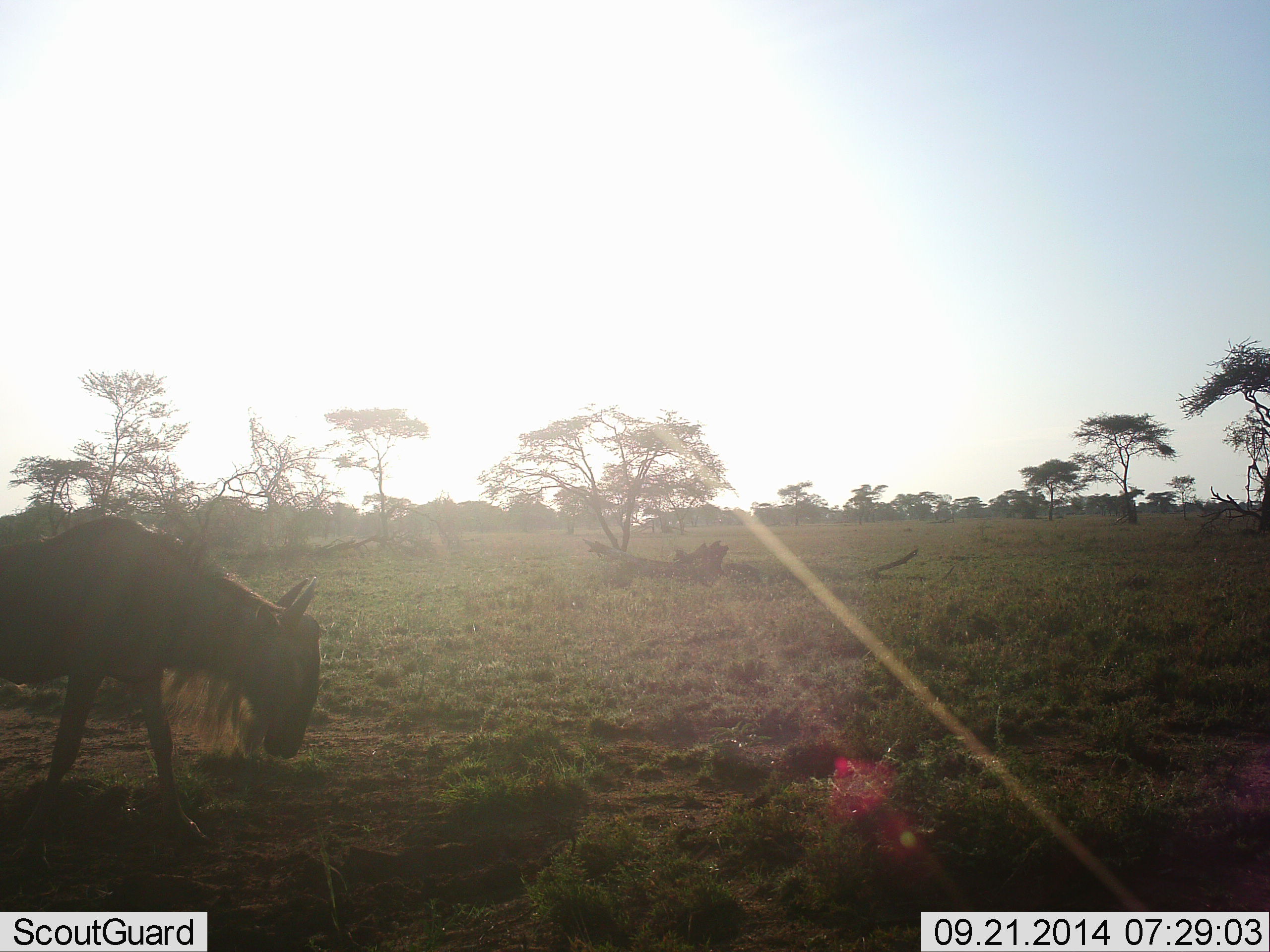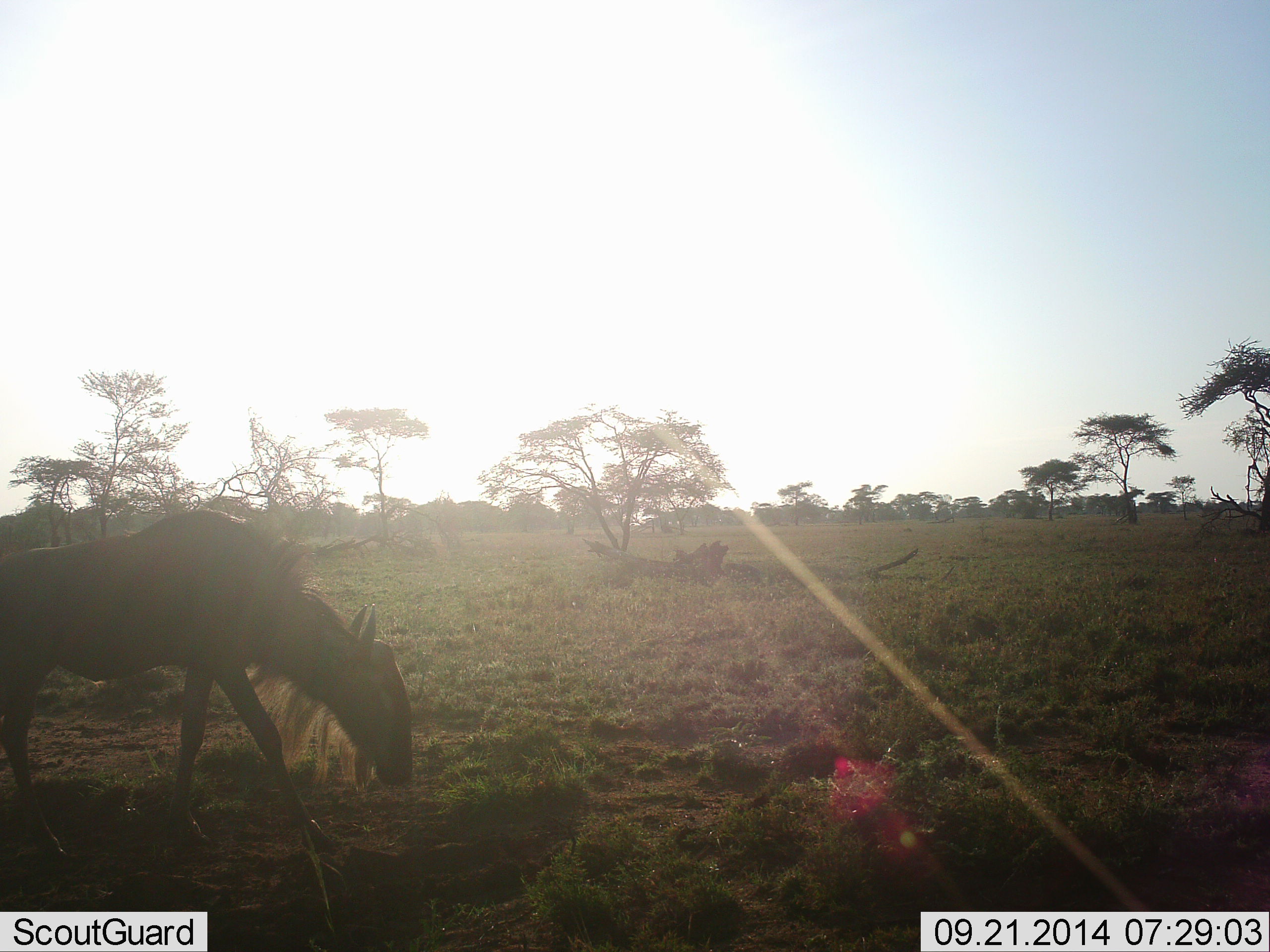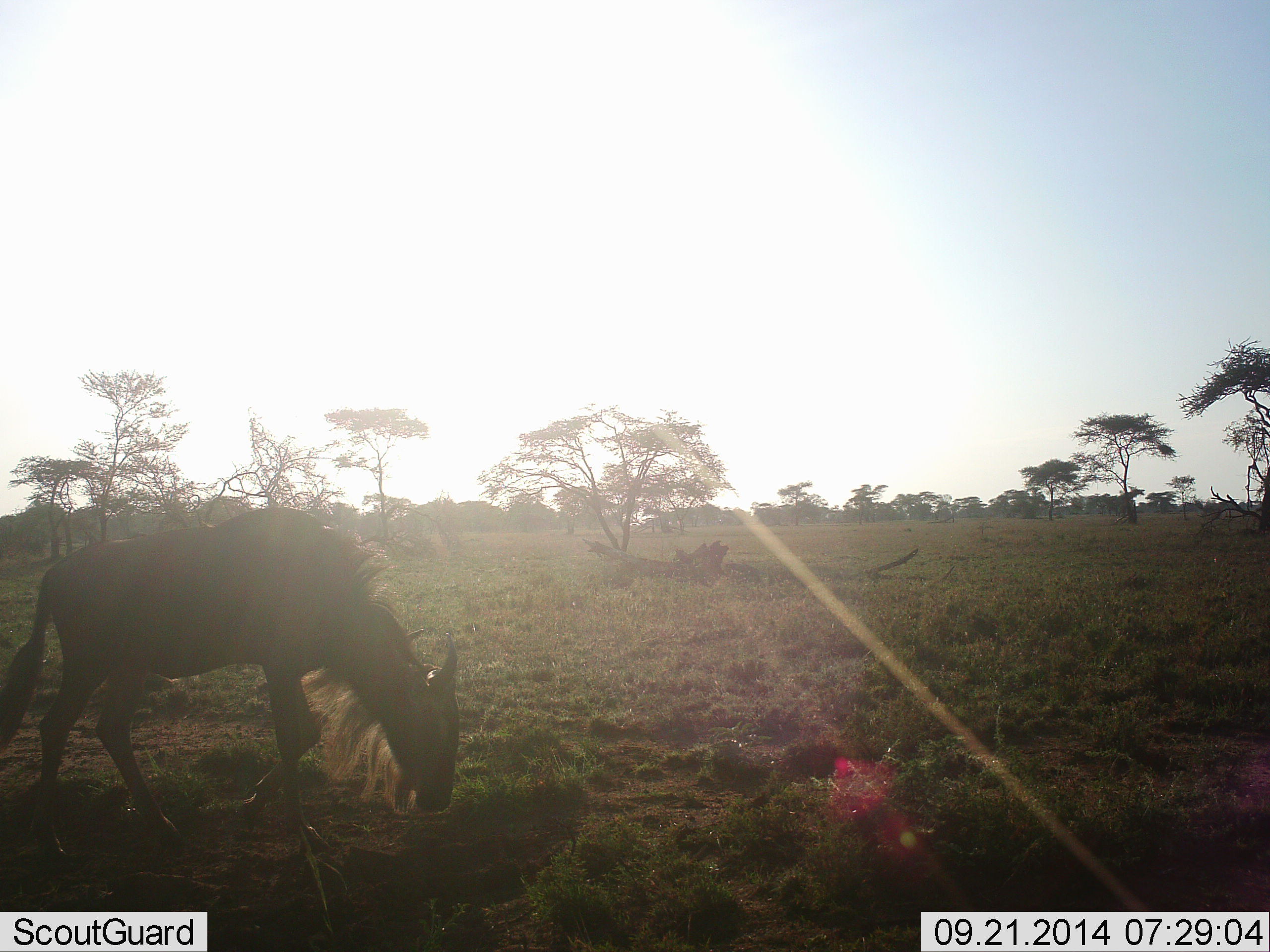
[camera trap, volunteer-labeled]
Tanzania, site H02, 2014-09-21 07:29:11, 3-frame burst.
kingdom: Animalia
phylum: Chordata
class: Mammalia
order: Artiodactyla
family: Bovidae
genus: Connochaetes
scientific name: Connochaetes taurinus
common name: blue wildebeest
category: wildebeest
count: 1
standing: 0%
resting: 0%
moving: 80%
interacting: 0%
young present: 0%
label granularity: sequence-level